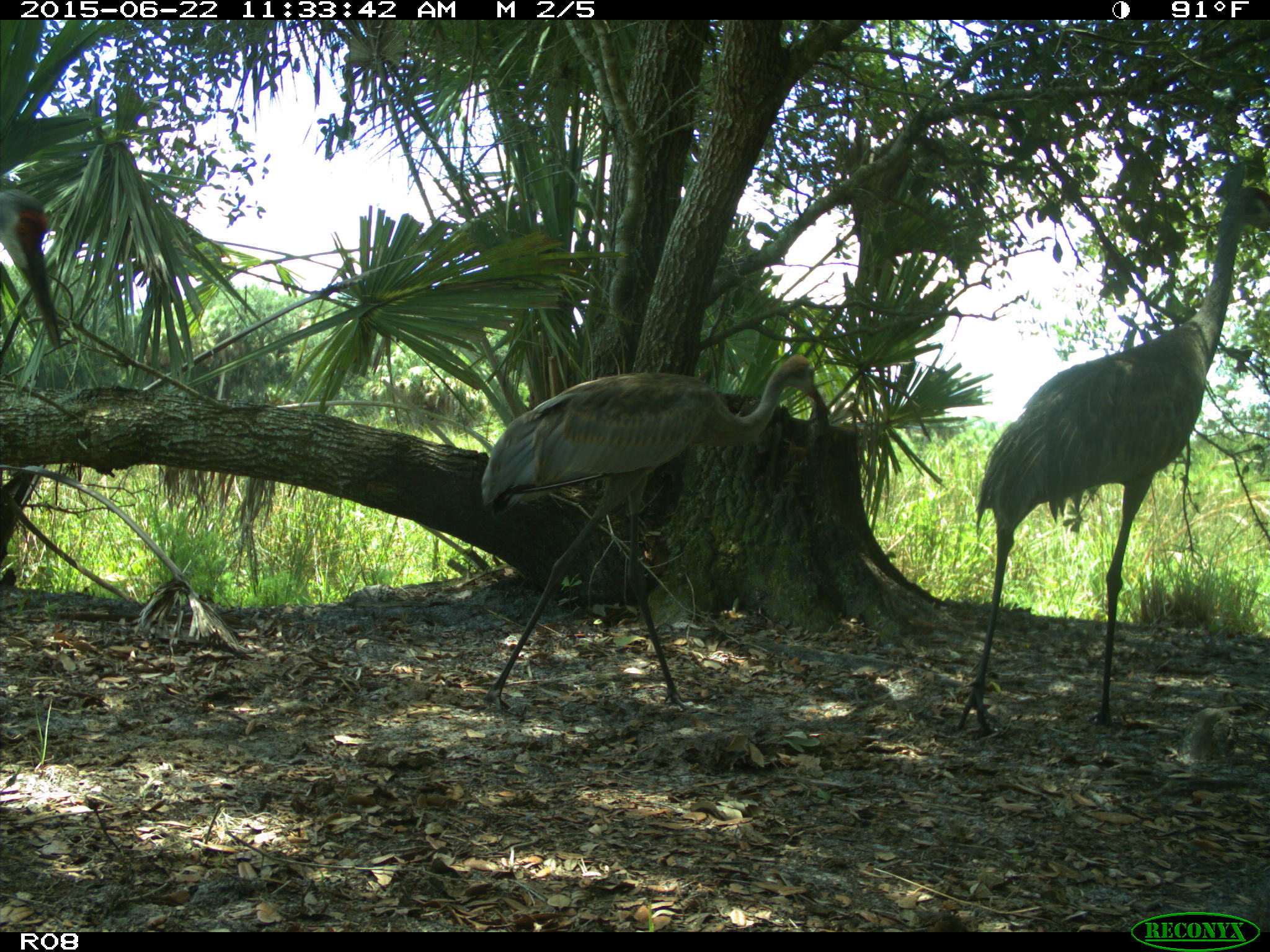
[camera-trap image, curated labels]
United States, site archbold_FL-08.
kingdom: Animalia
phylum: Chordata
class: Aves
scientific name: Aves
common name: birds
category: unidentified bird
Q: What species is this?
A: Unidentified bird (birds) (Aves).